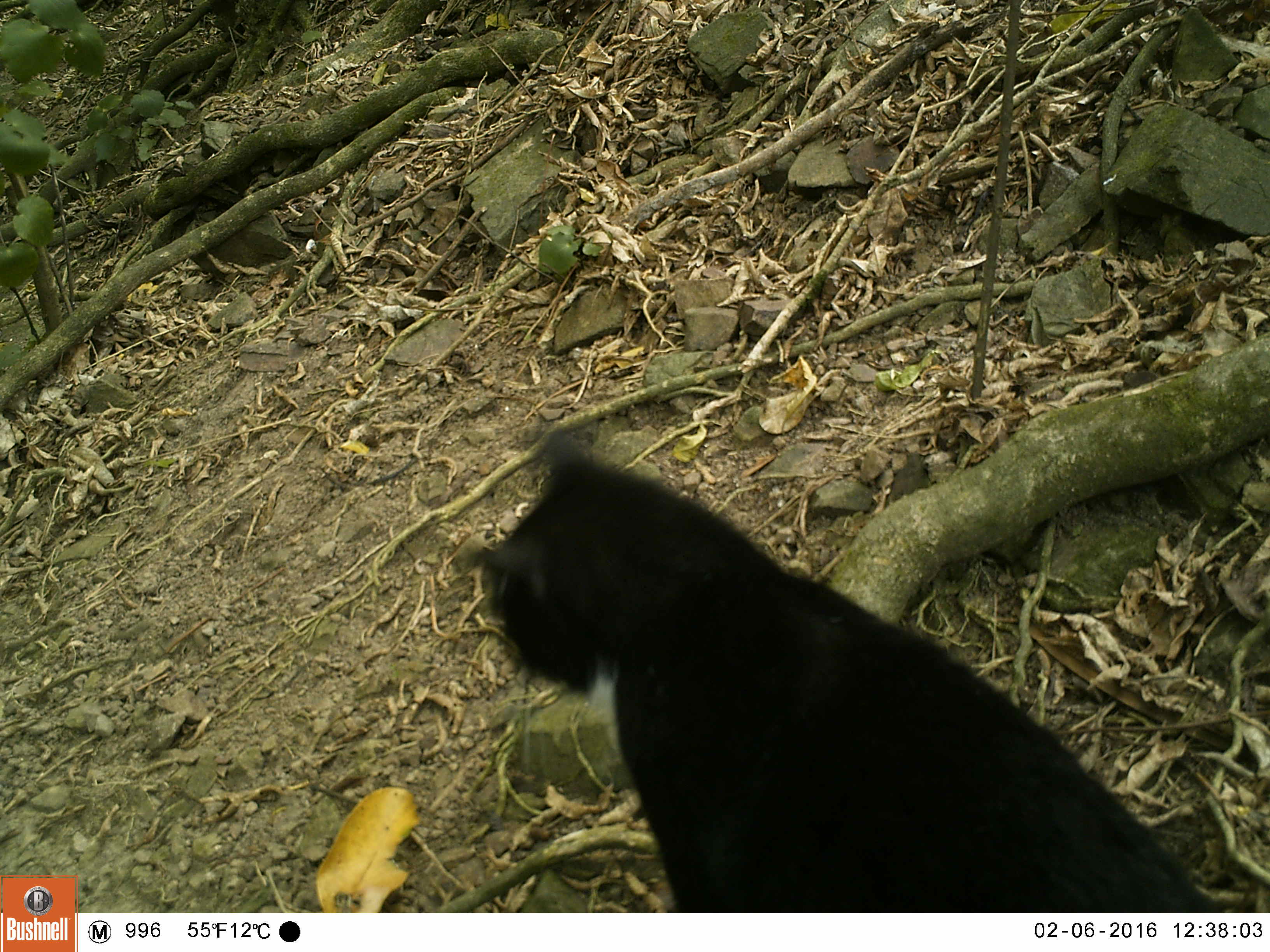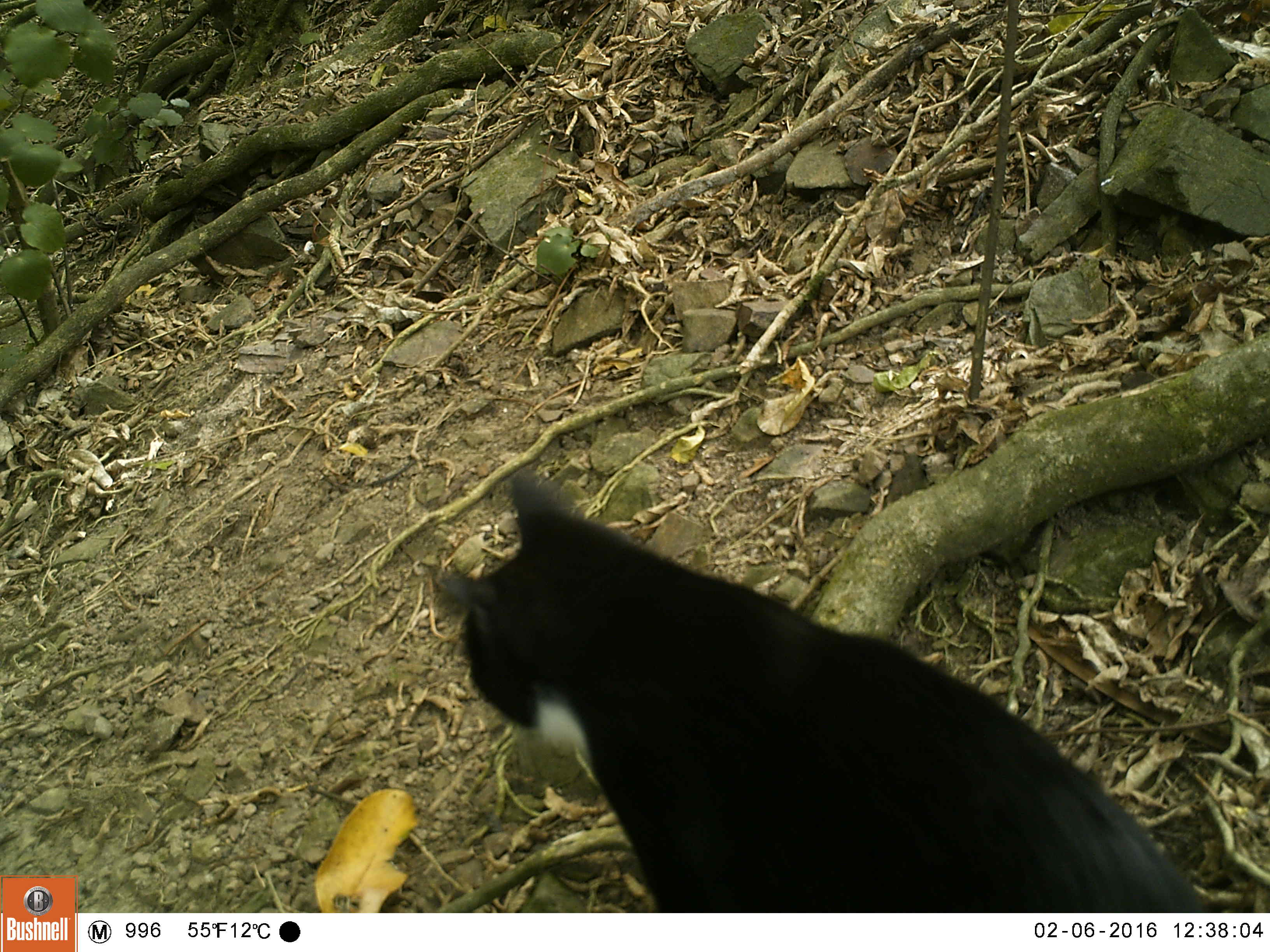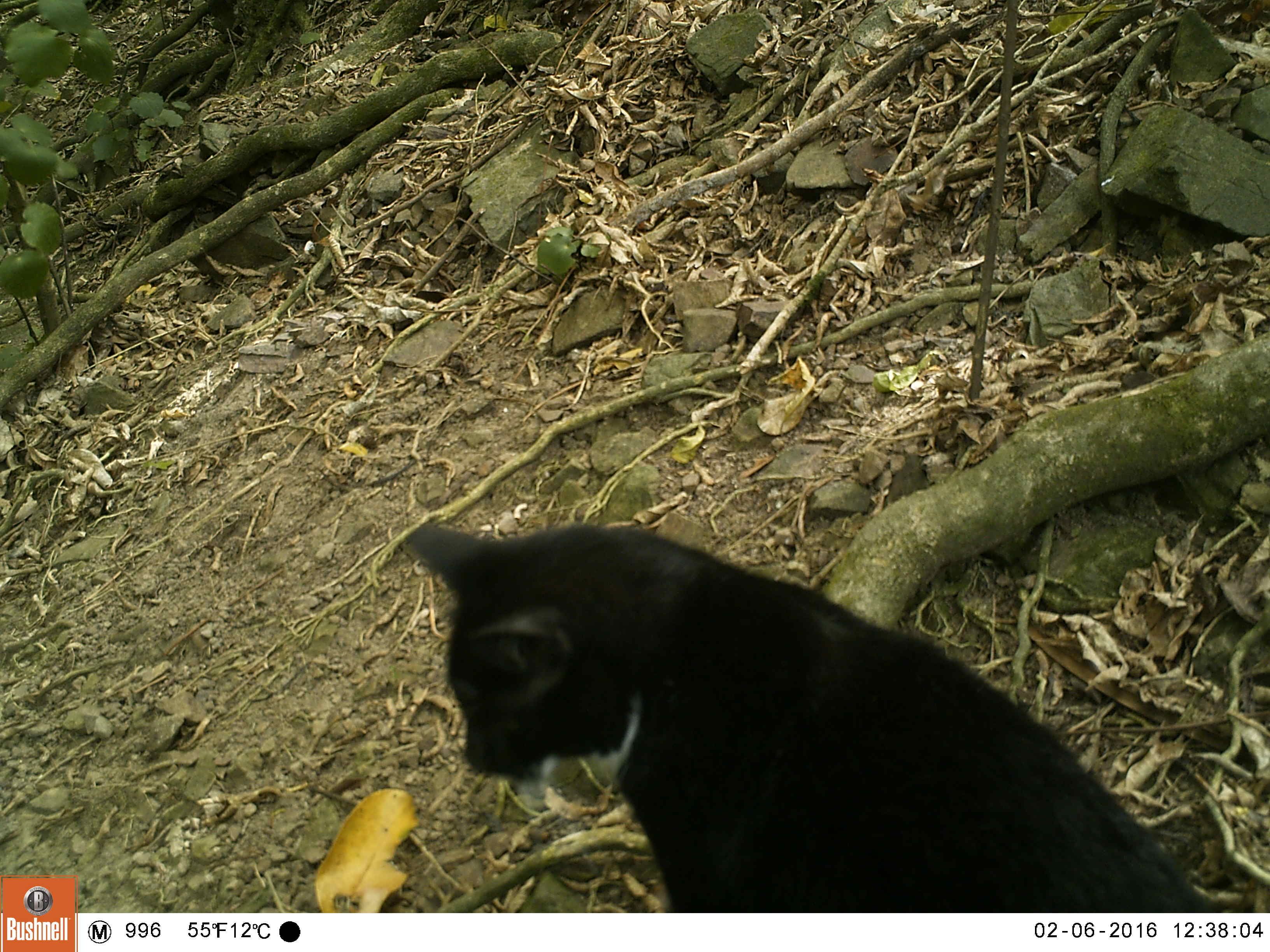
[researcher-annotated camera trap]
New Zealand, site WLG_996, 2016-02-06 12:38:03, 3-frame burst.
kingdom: Animalia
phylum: Chordata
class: Mammalia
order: Carnivora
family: Felidae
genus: Felis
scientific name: Felis catus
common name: domestic cat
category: cat